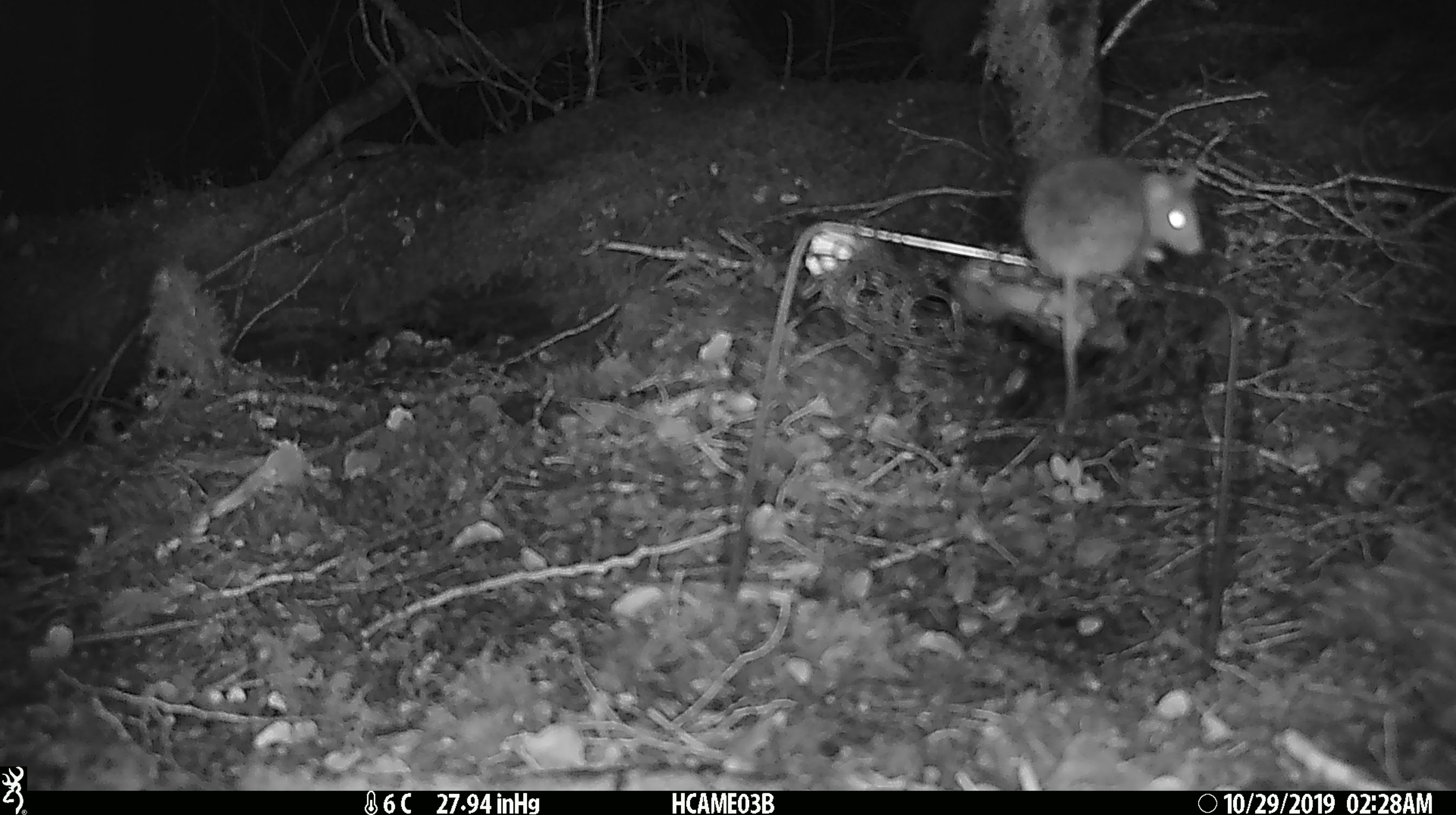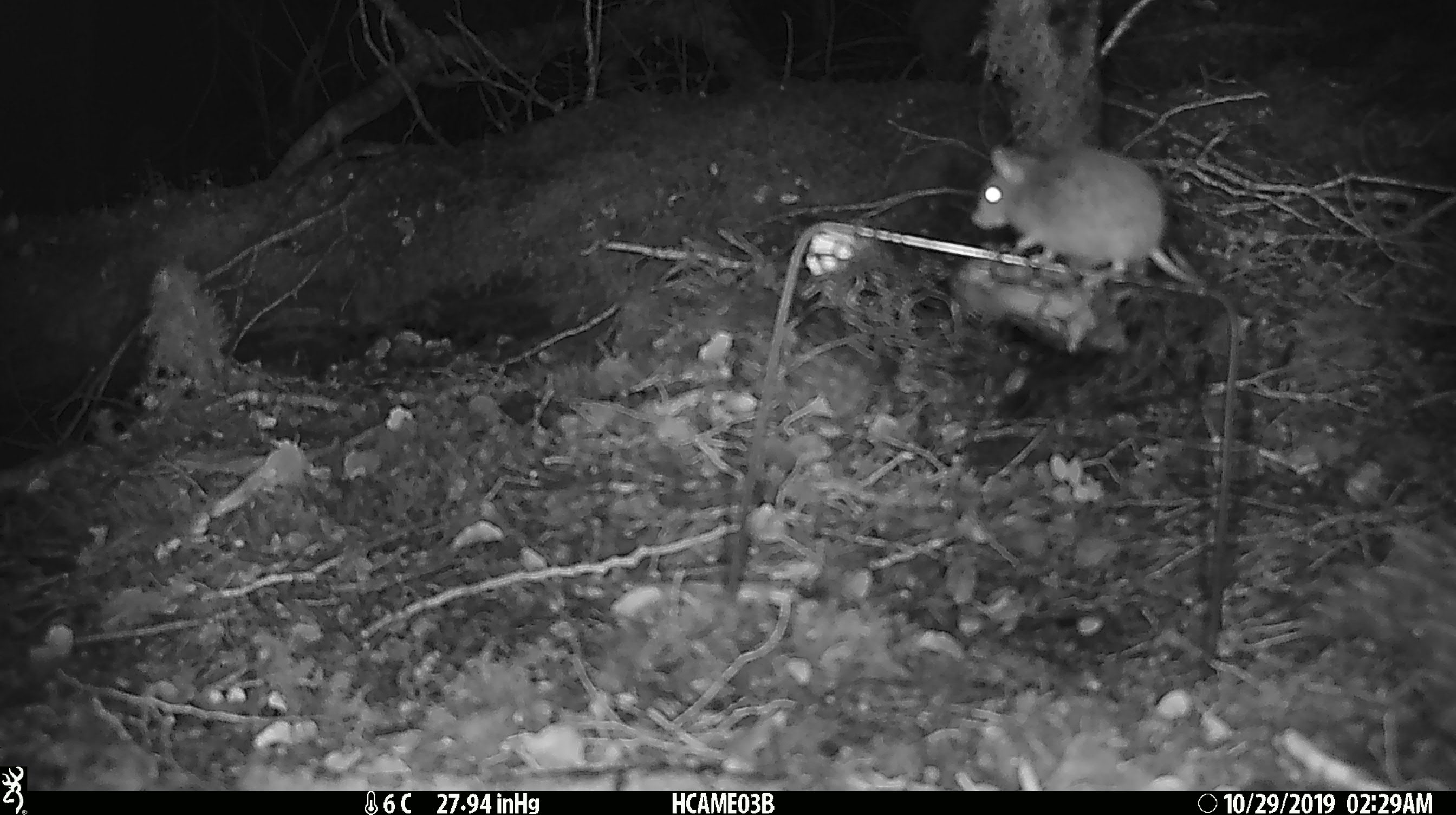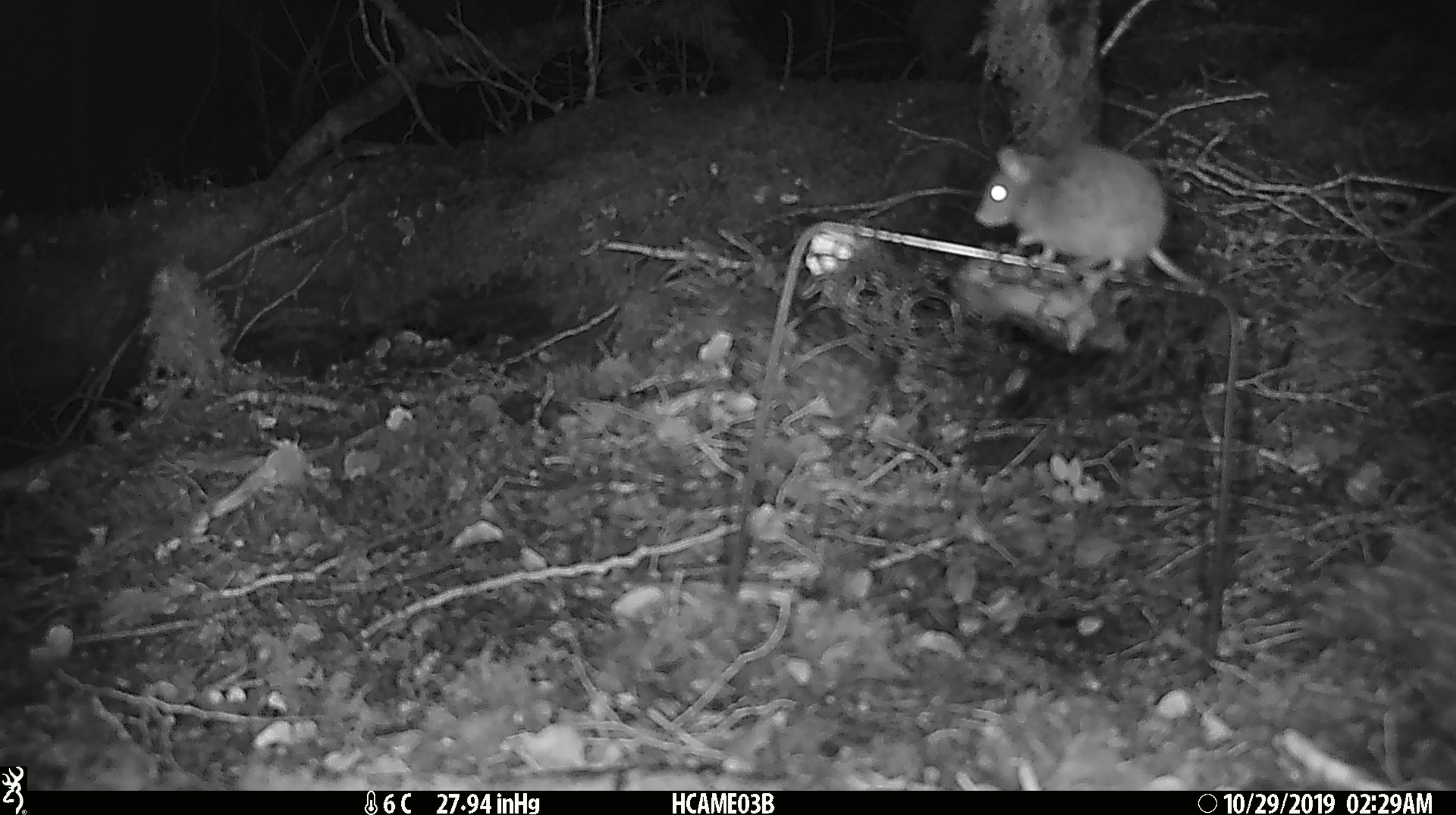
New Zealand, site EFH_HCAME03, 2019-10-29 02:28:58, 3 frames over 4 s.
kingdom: Animalia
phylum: Chordata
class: Mammalia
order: Rodentia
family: Muridae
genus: Mus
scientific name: Mus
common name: mouse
Mouse (Mus).